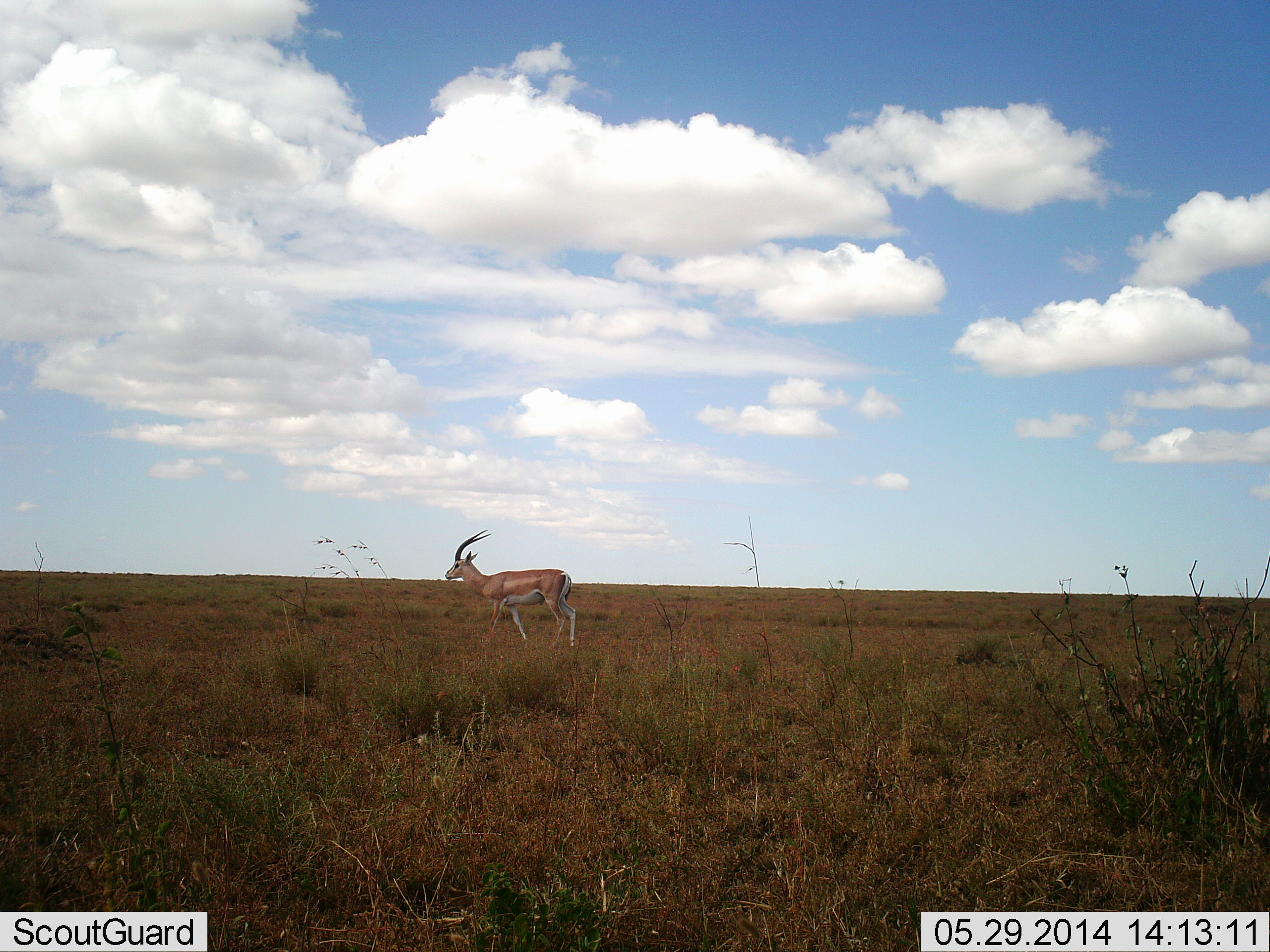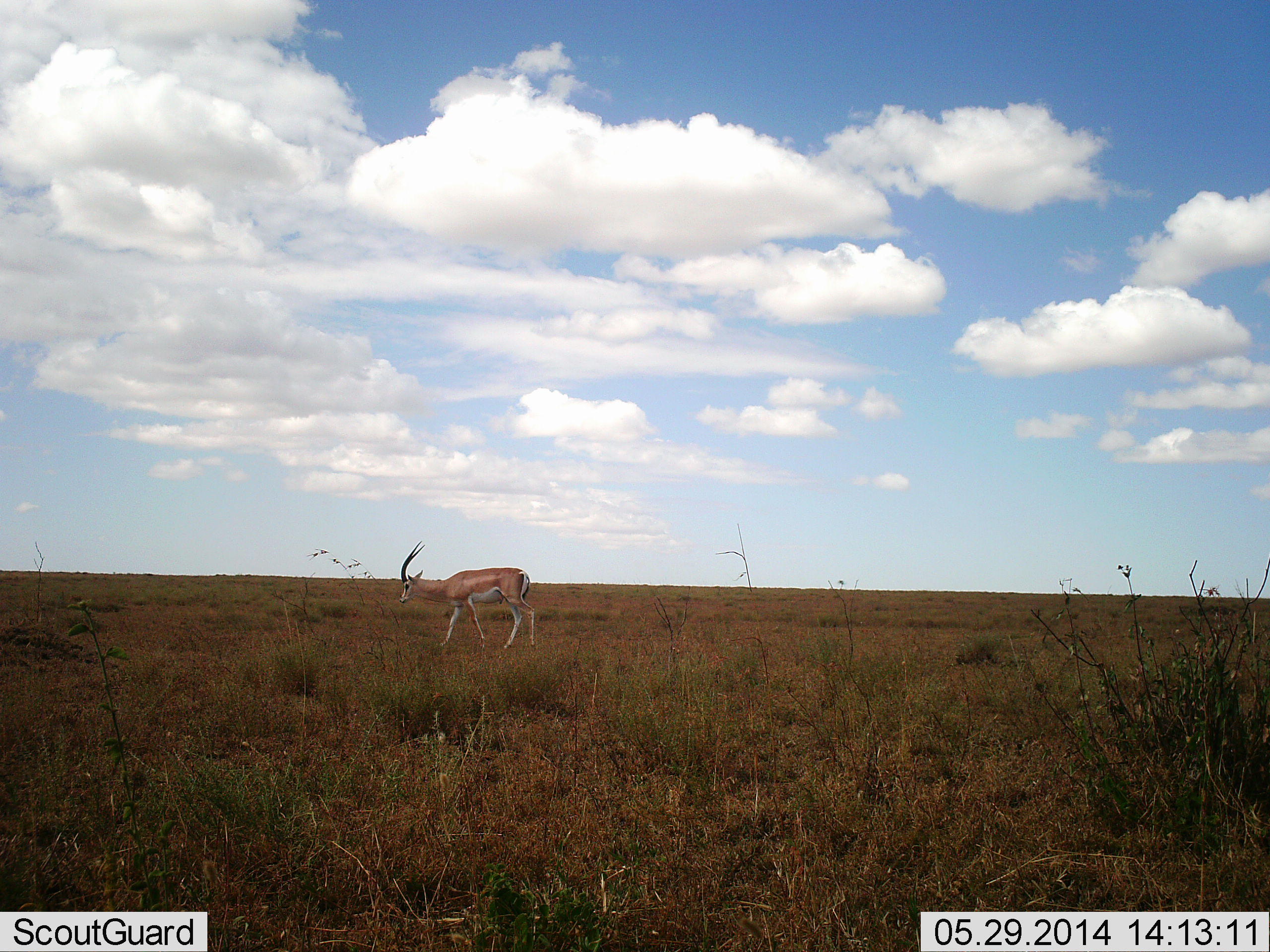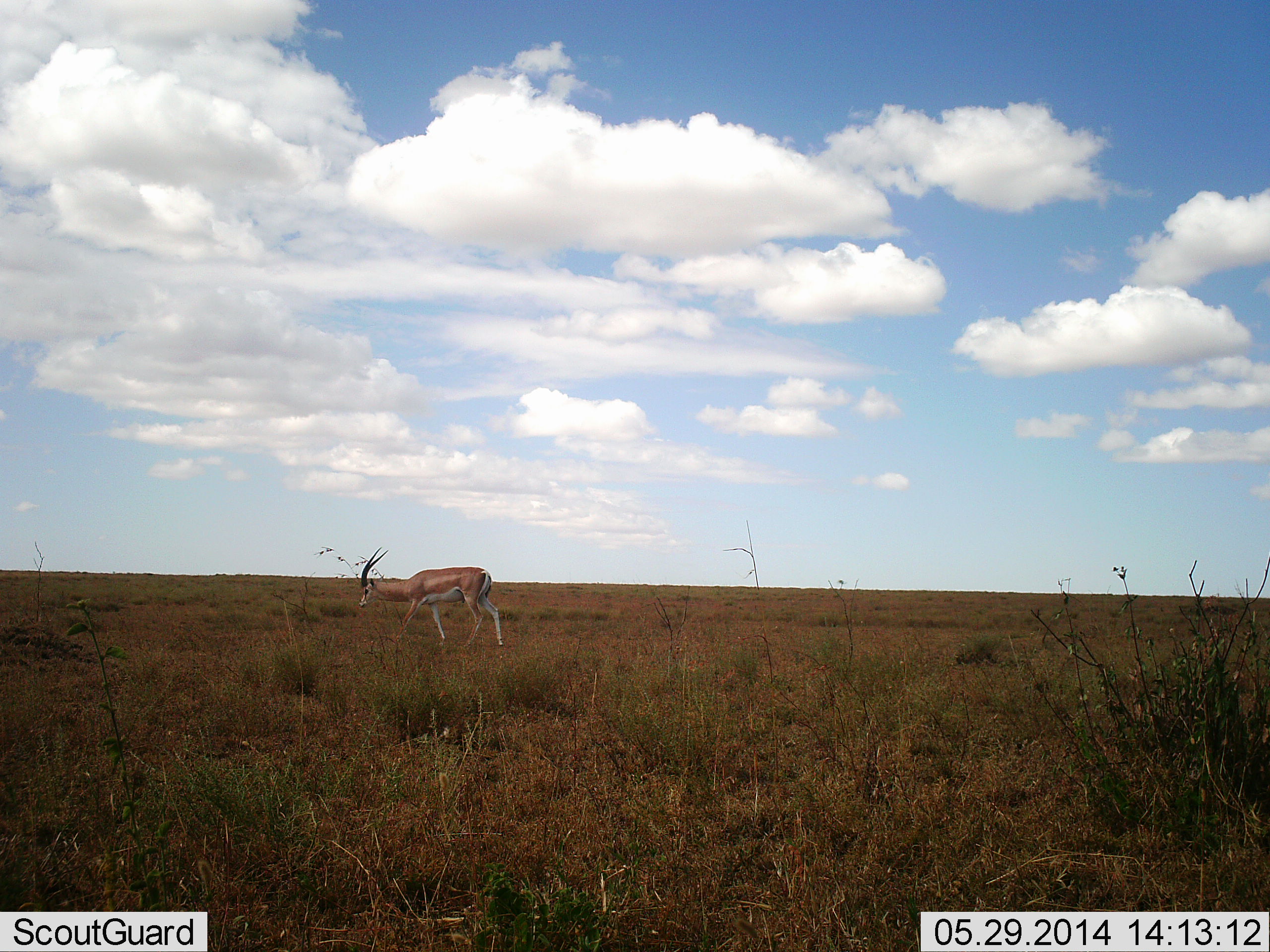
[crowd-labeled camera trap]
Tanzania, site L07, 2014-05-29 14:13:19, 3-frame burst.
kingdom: Animalia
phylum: Chordata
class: Mammalia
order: Artiodactyla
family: Bovidae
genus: Nanger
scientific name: Nanger granti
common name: grant's gazelle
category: gazellegrants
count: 1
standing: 18%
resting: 0%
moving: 82%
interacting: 0%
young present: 0%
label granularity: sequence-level